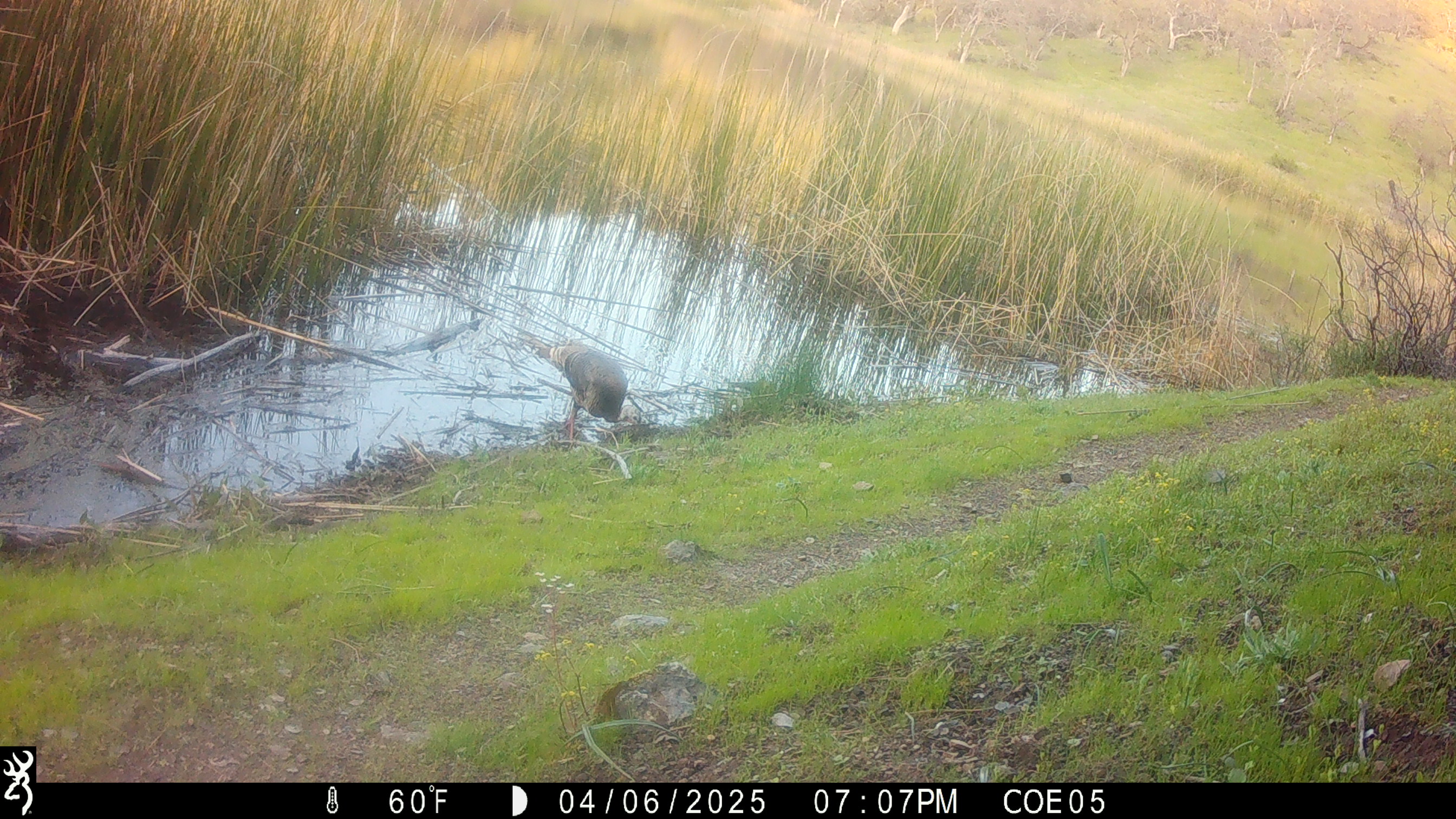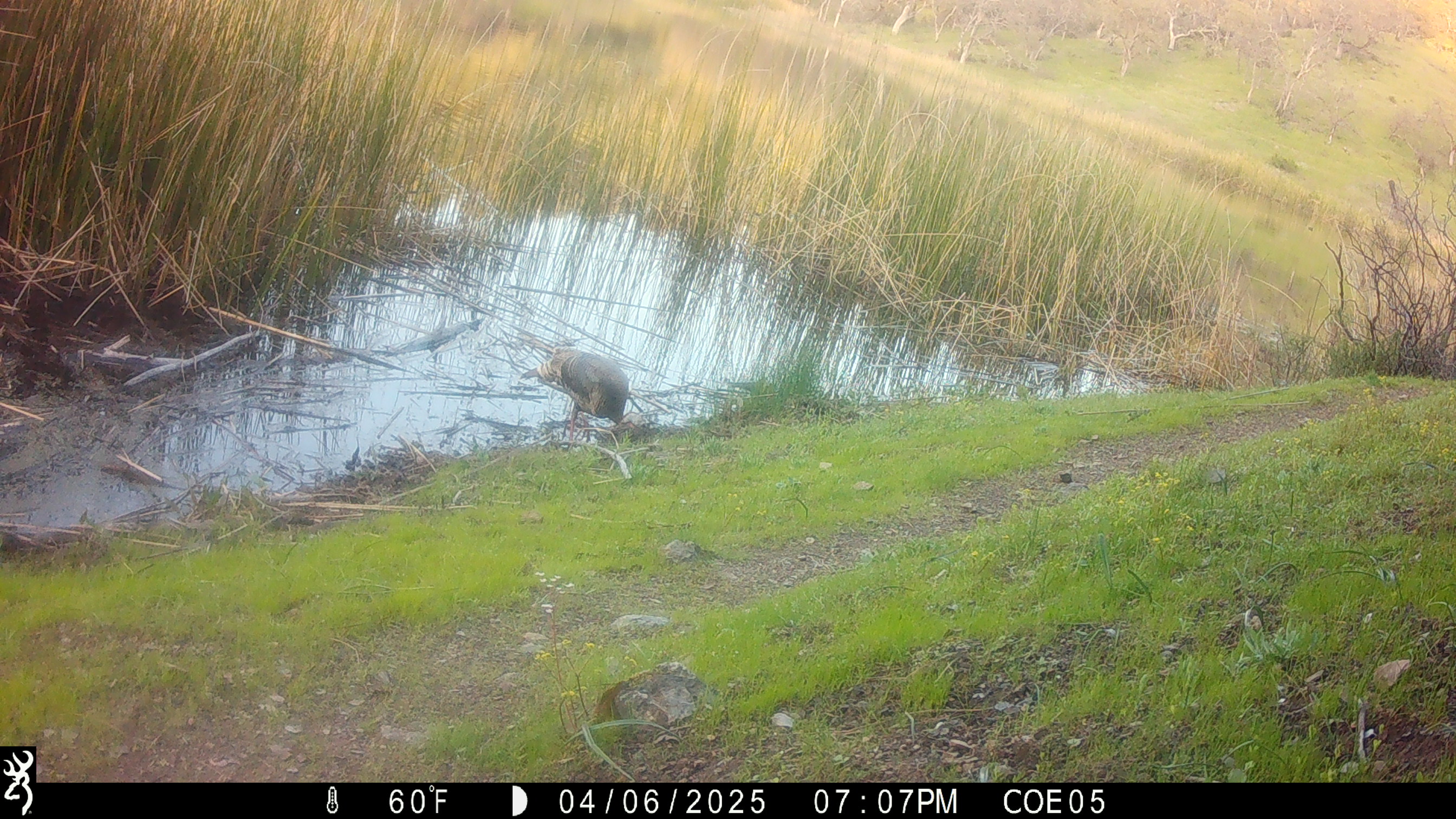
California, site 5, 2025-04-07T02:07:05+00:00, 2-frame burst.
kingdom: Animalia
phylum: Chordata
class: Aves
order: Galliformes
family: Phasianidae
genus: Meleagris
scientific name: Meleagris gallopavo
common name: turkey